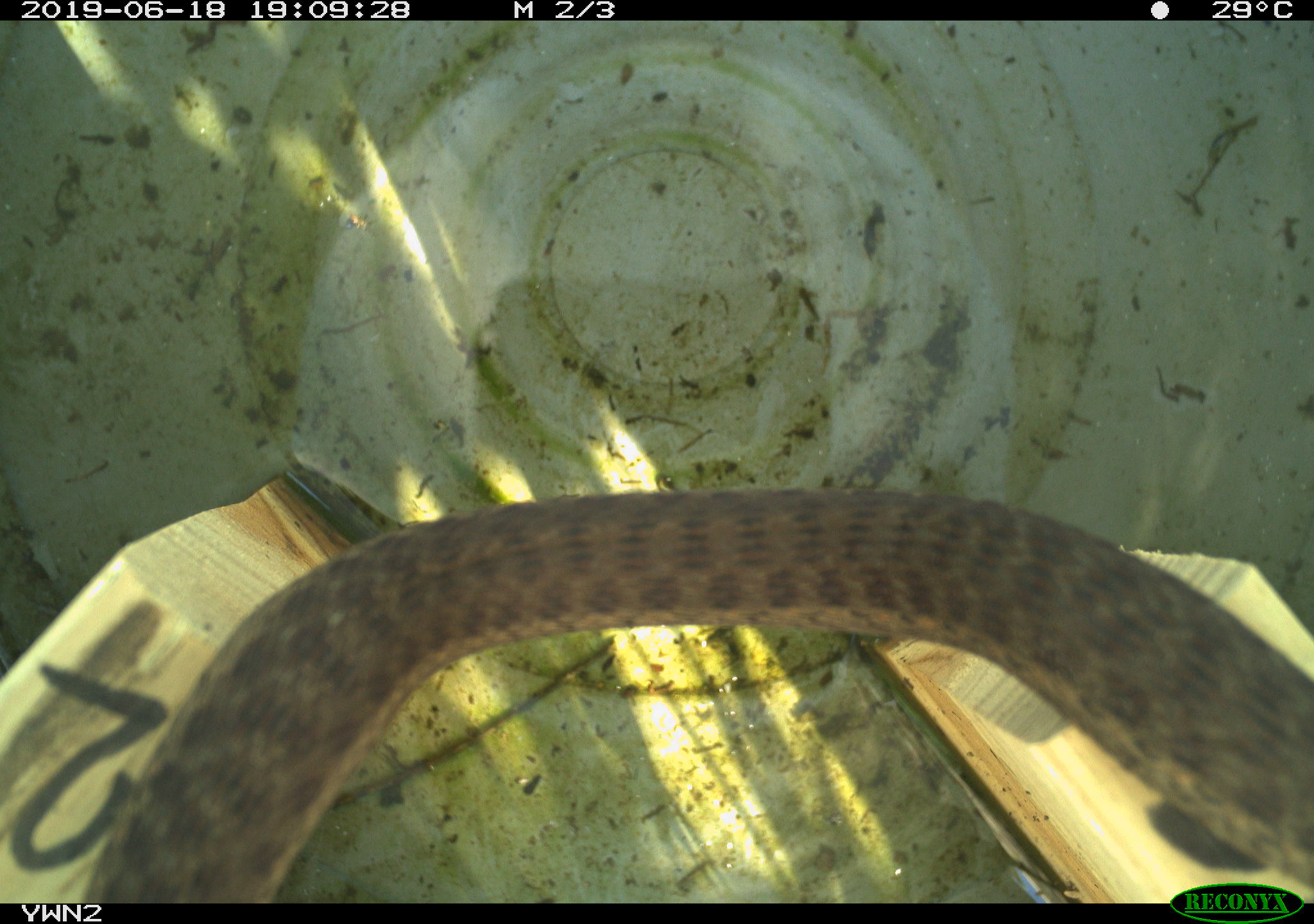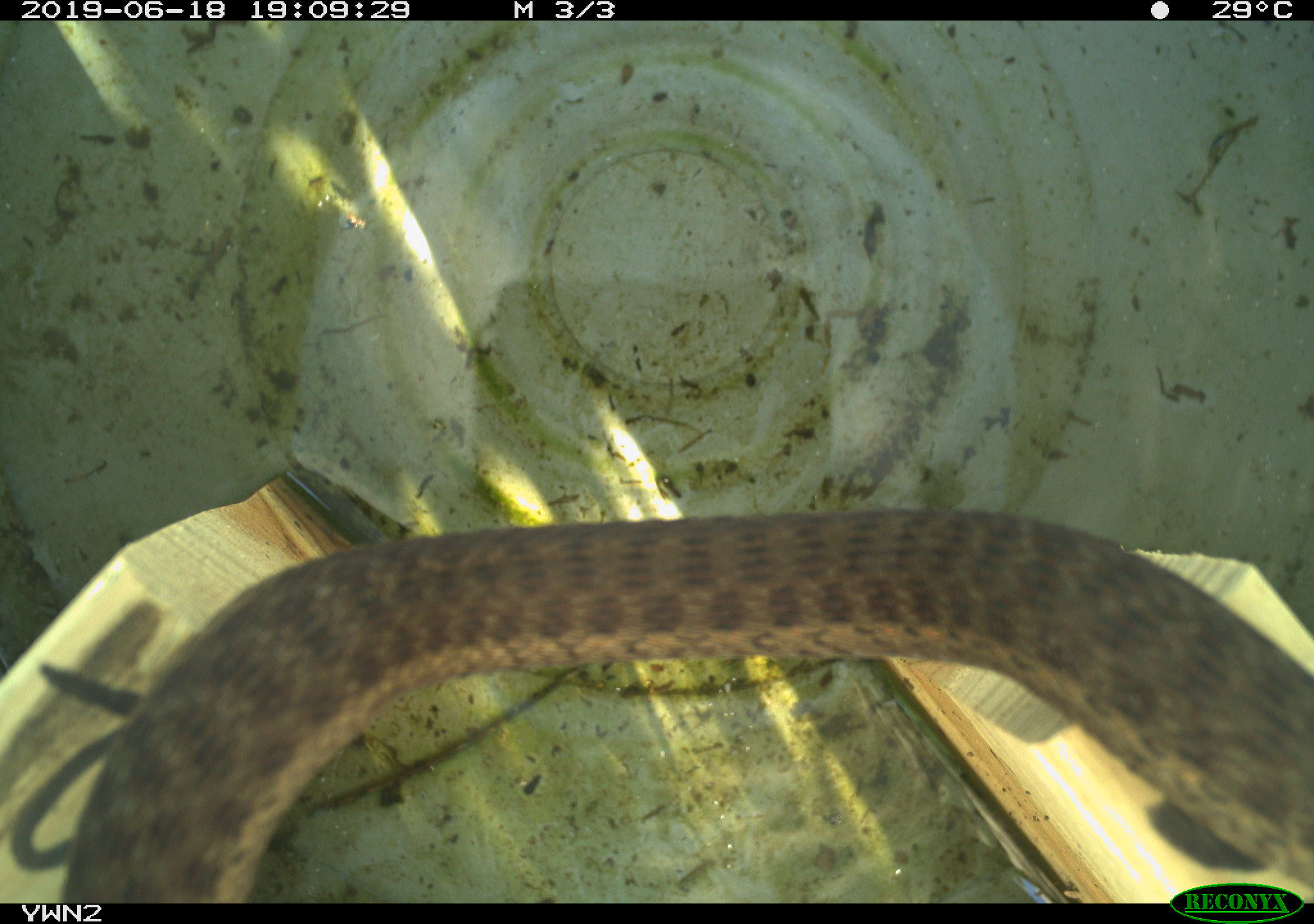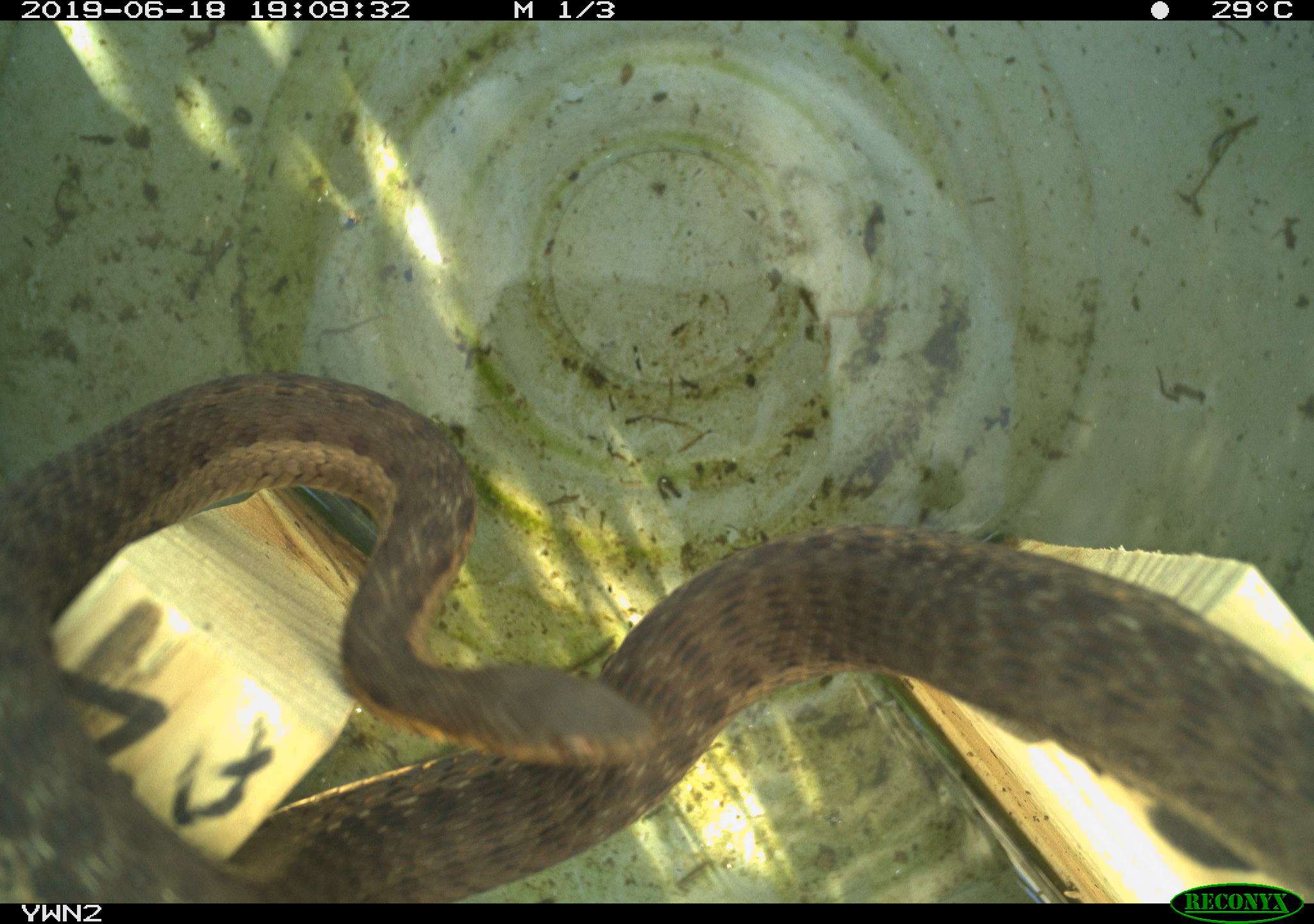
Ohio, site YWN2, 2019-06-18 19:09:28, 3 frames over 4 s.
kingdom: Animalia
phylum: Chordata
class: Reptilia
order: Squamata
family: Colubridae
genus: Thamnophis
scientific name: Thamnophis sirtalis sirtalis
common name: eastern gartersnake